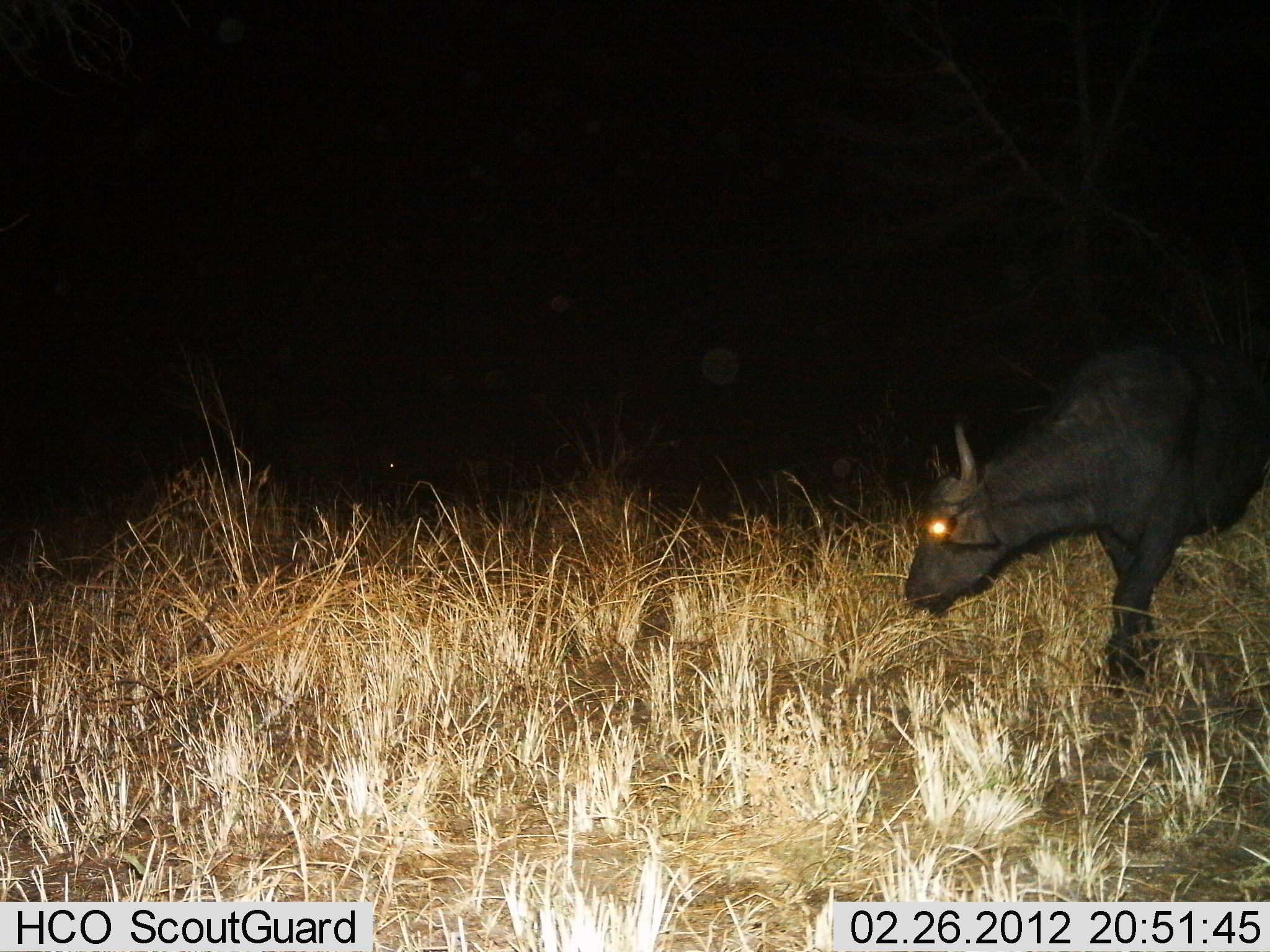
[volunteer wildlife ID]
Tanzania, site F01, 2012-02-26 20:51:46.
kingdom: Animalia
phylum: Chordata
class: Mammalia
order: Artiodactyla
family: Bovidae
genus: Syncerus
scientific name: Syncerus caffer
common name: cape buffalo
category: buffalo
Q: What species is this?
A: Buffalo (cape buffalo) (Syncerus caffer).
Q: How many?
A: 1.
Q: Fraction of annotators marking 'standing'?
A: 38%.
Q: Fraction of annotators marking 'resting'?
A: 0%.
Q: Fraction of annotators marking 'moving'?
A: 33%.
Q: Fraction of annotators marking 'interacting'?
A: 0%.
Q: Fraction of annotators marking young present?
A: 10%.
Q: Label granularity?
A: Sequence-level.